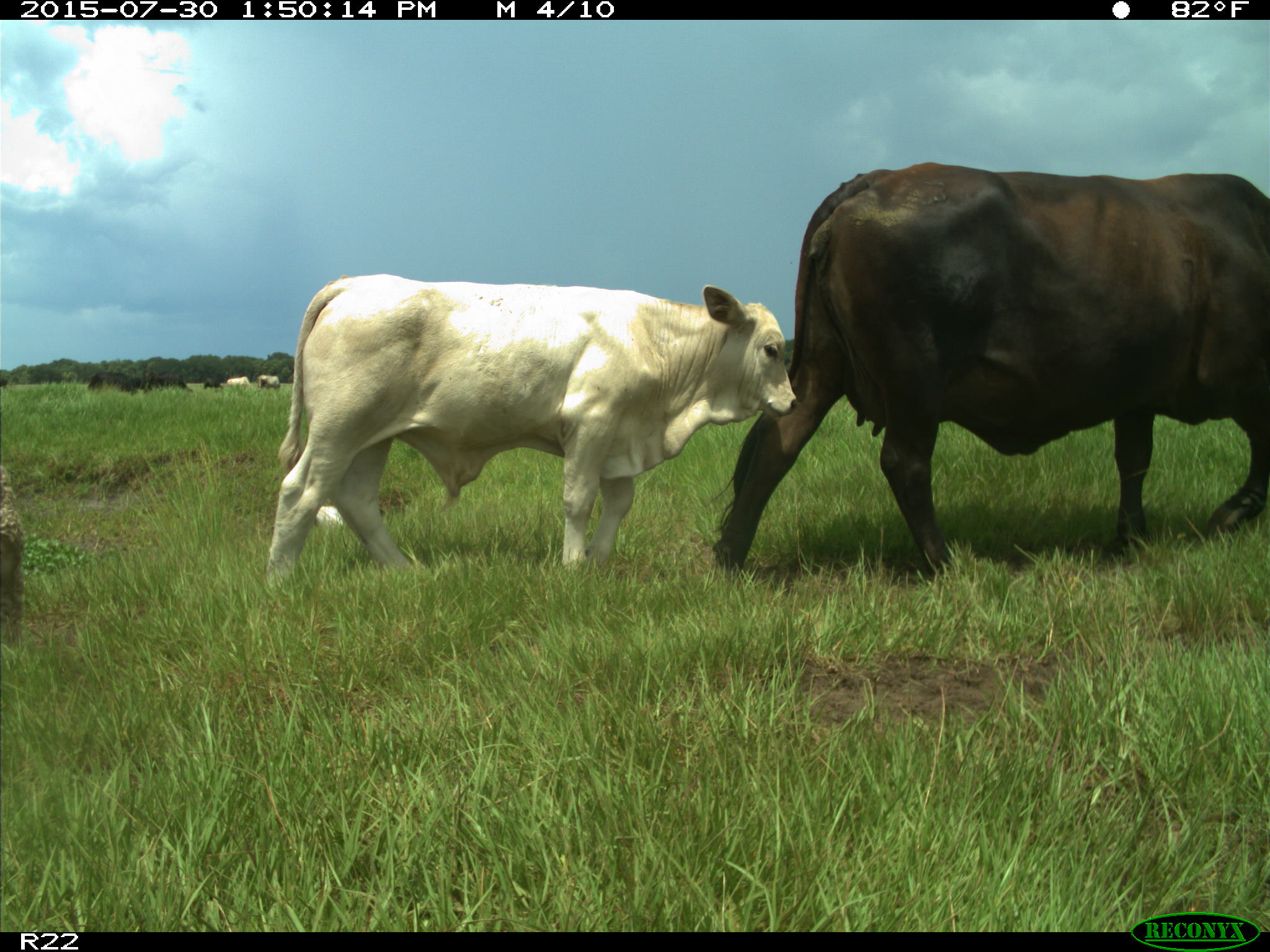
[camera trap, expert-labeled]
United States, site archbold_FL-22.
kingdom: Animalia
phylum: Chordata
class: Mammalia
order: Artiodactyla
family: Bovidae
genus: Bos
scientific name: Bos taurus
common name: domestic cow